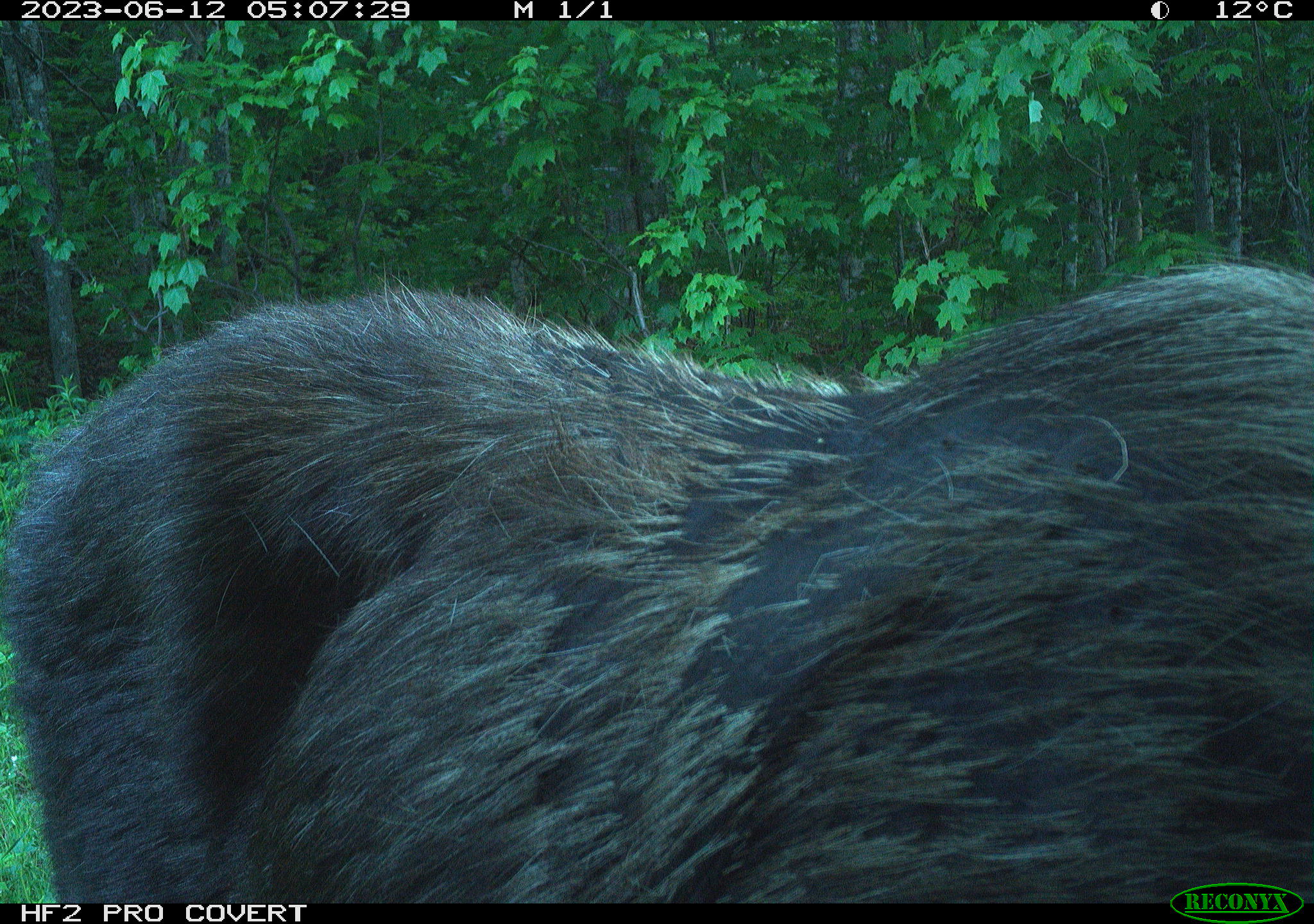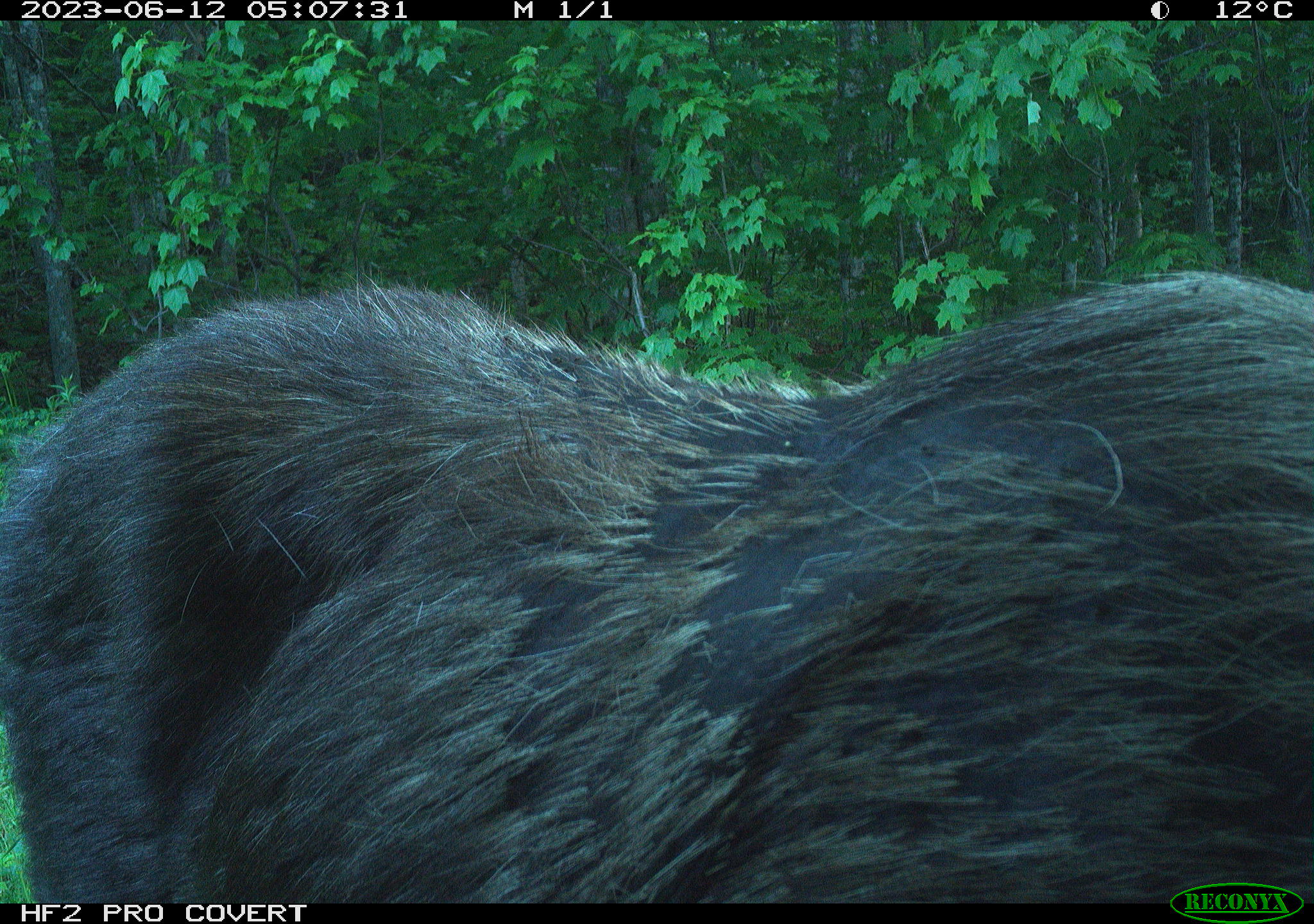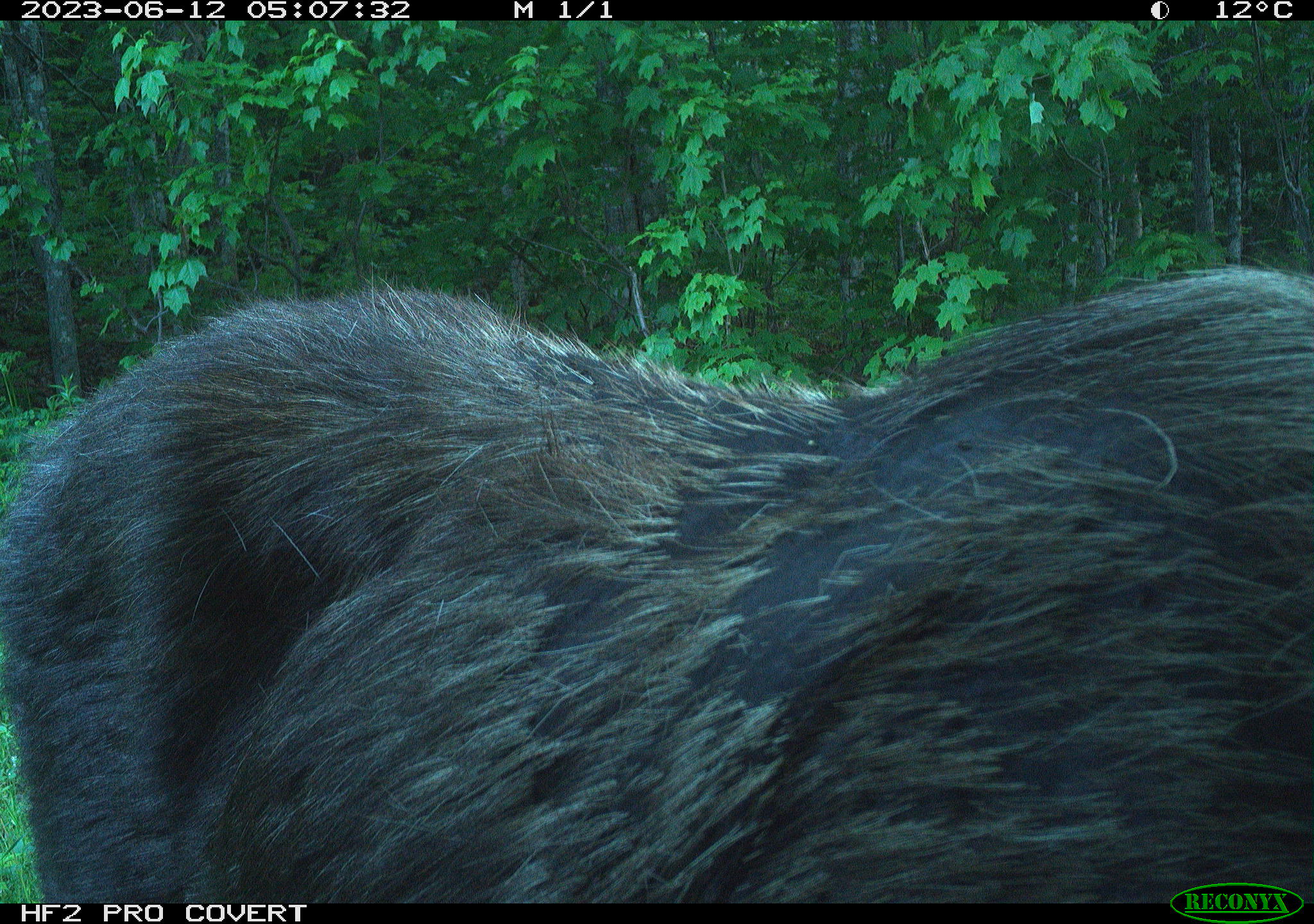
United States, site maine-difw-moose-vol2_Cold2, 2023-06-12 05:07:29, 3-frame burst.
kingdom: Animalia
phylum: Chordata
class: Mammalia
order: Artiodactyla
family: Cervidae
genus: Alces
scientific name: Alces alces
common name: moose